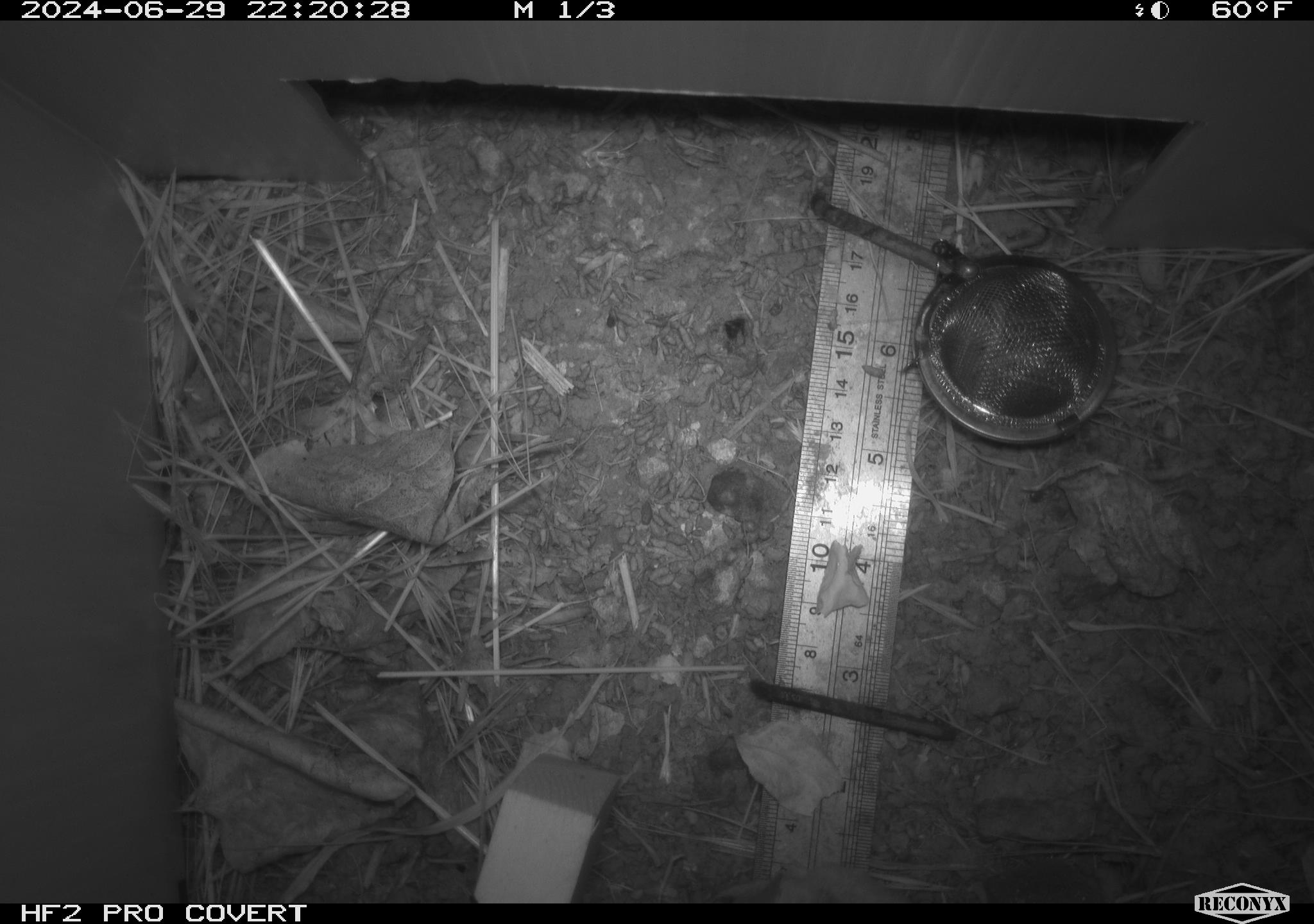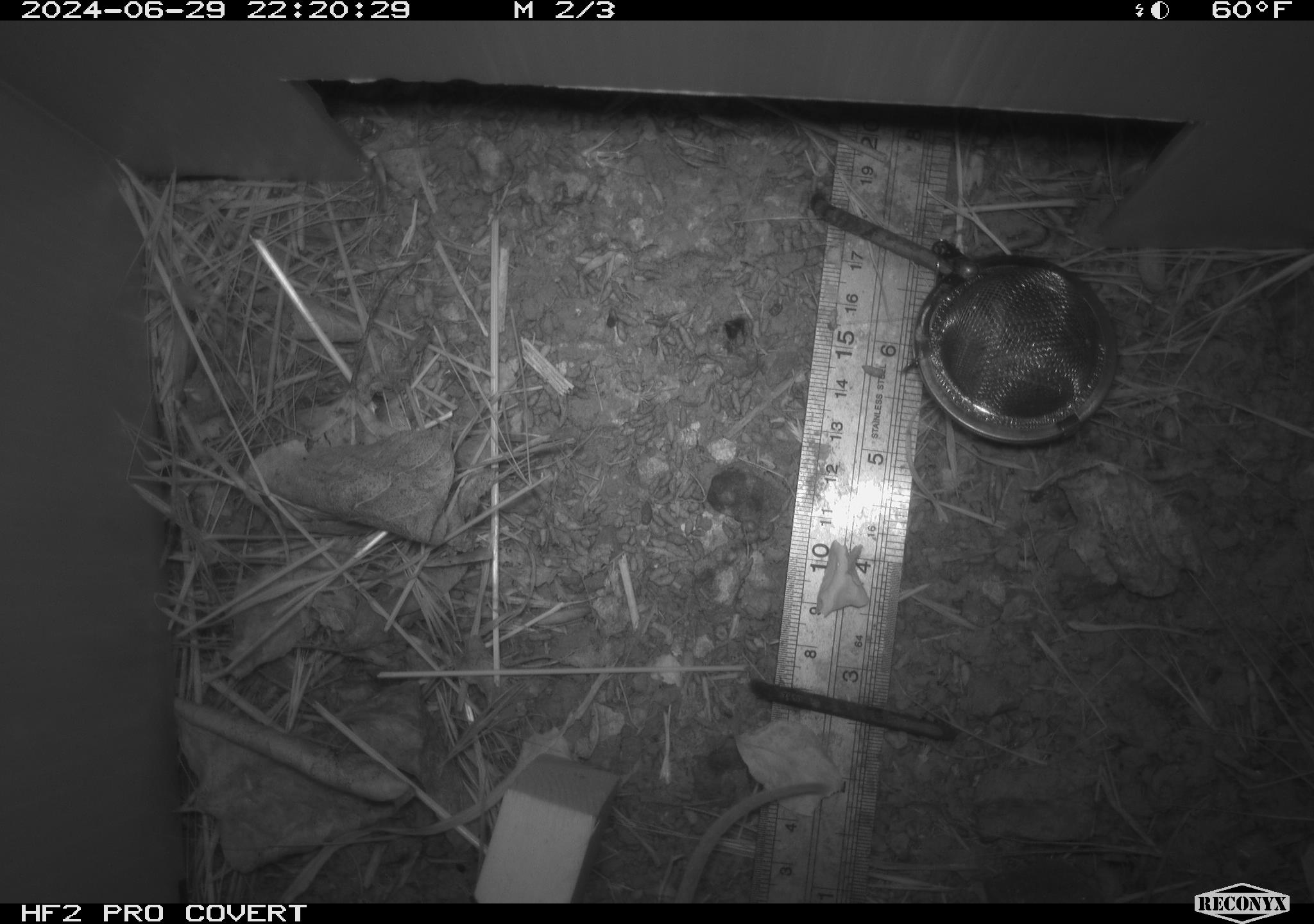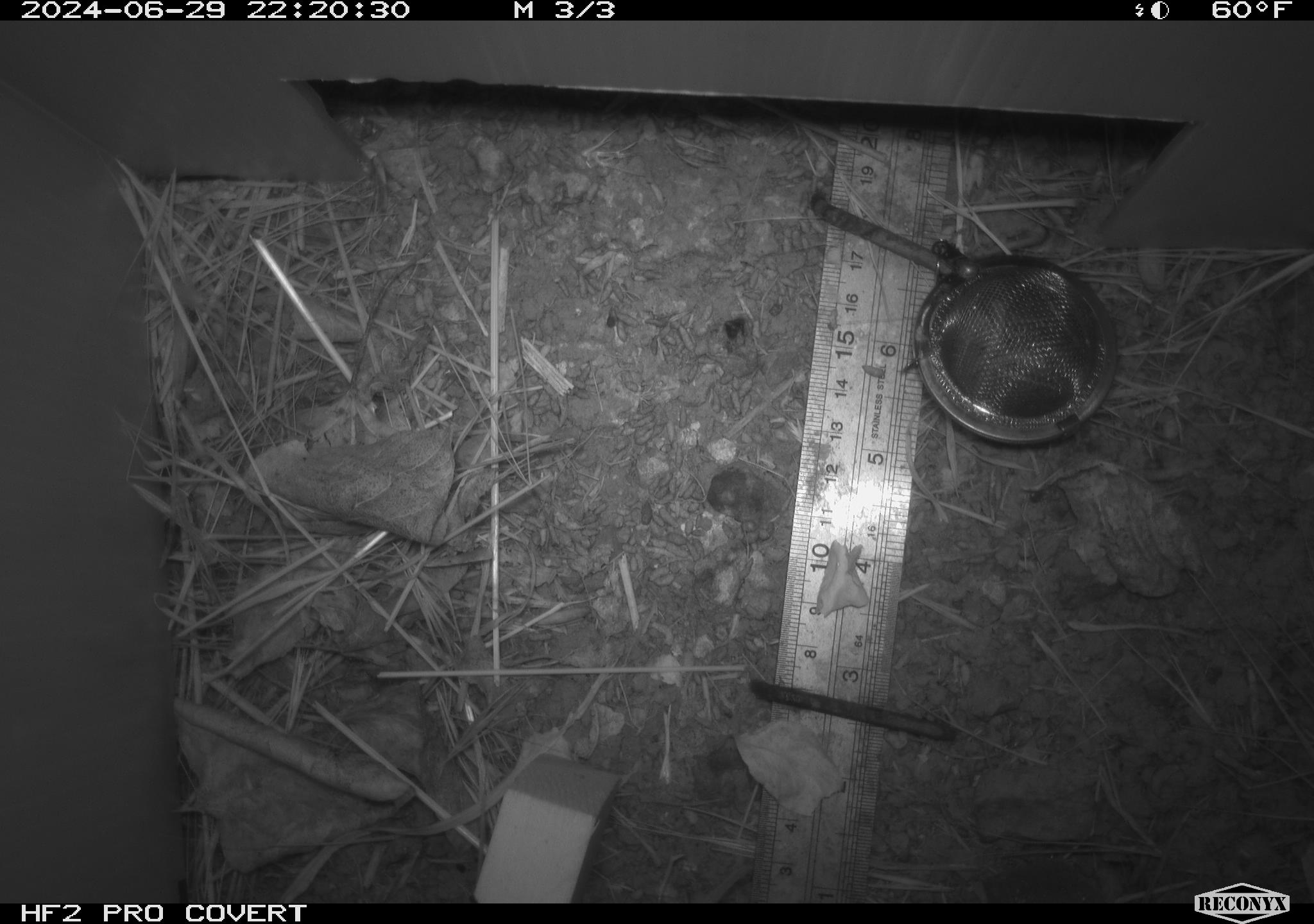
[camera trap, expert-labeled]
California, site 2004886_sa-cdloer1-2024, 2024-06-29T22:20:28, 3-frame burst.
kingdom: Animalia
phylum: Chordata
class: Mammalia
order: Rodentia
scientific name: Rodentia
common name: mouse species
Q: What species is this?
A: Mouse species (Rodentia).